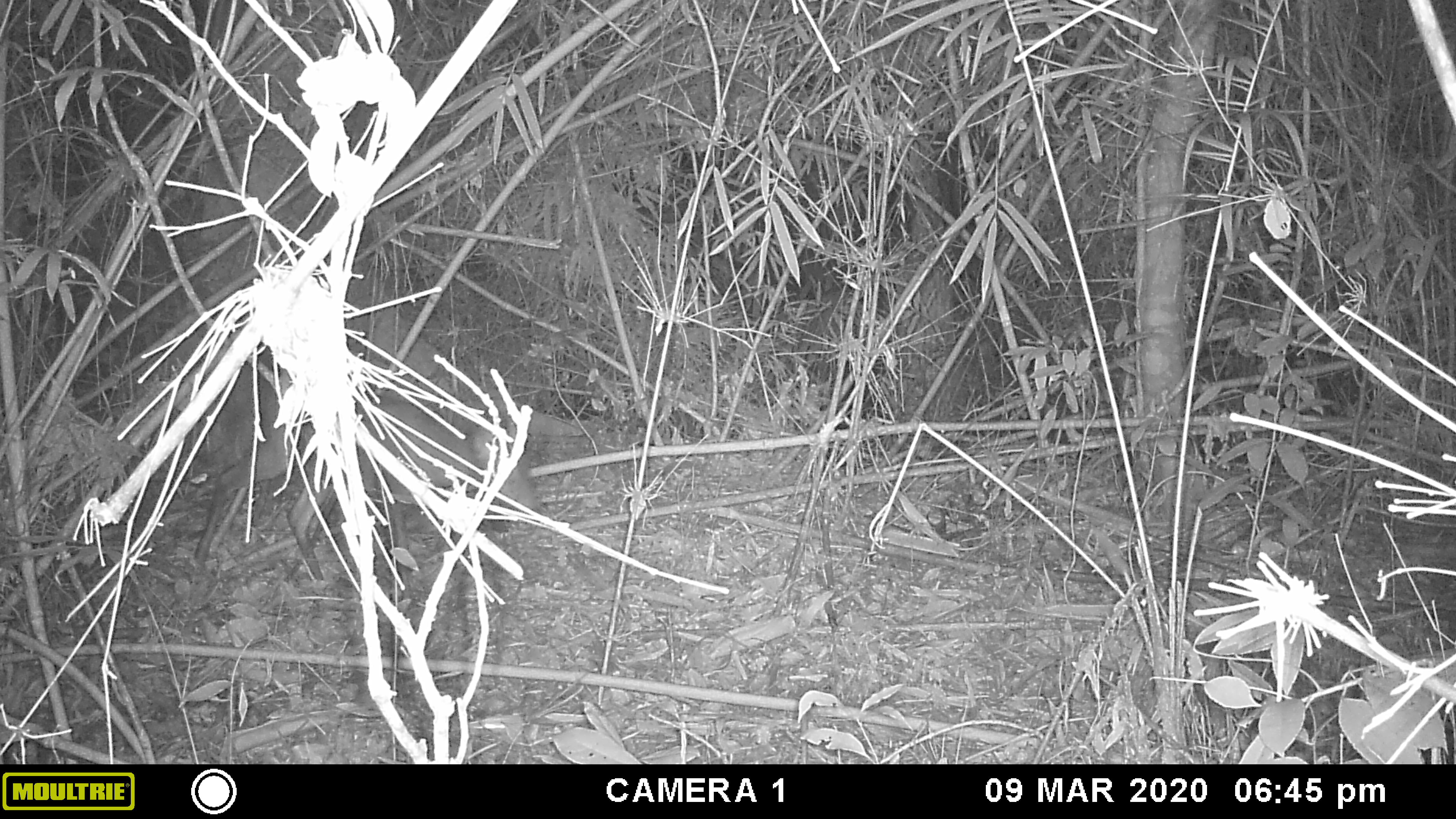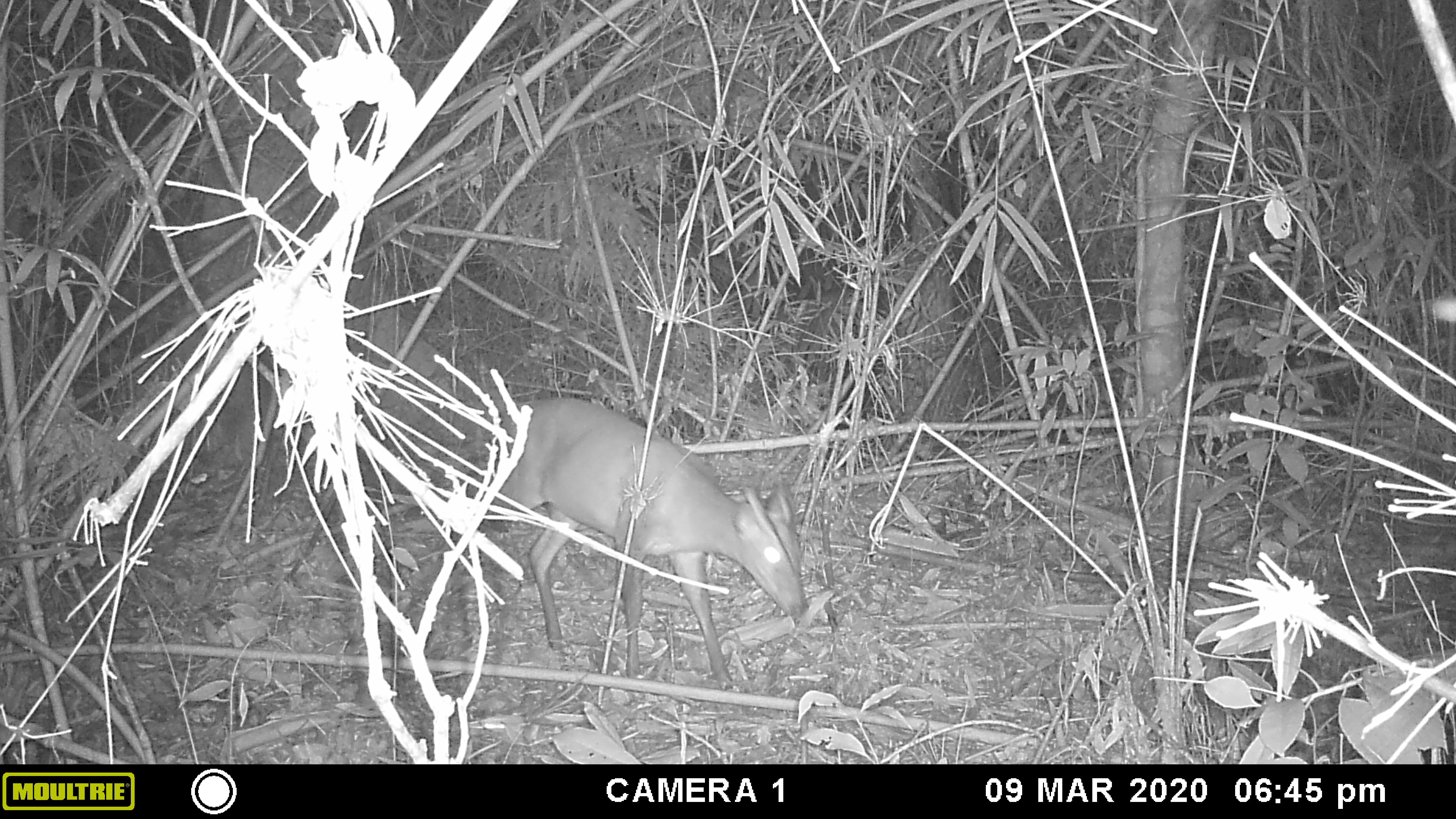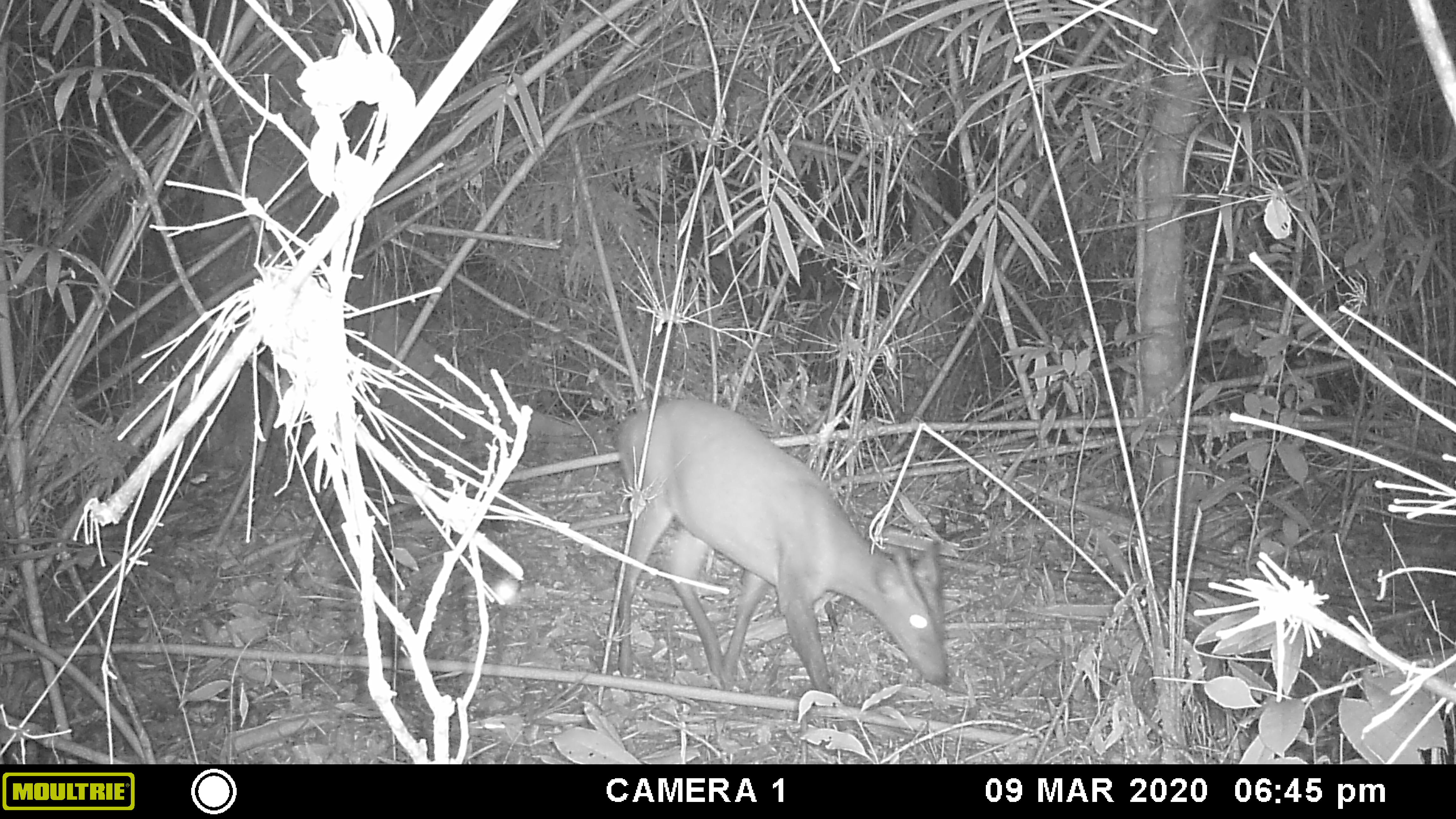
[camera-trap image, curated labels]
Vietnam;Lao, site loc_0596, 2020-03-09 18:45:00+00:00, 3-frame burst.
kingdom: Animalia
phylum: Chordata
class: Mammalia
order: Artiodactyla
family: Cervidae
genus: Muntiacus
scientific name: Muntiacus rooseveltorum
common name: roosevelt's muntjac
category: roosevelts muntjac group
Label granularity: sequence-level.